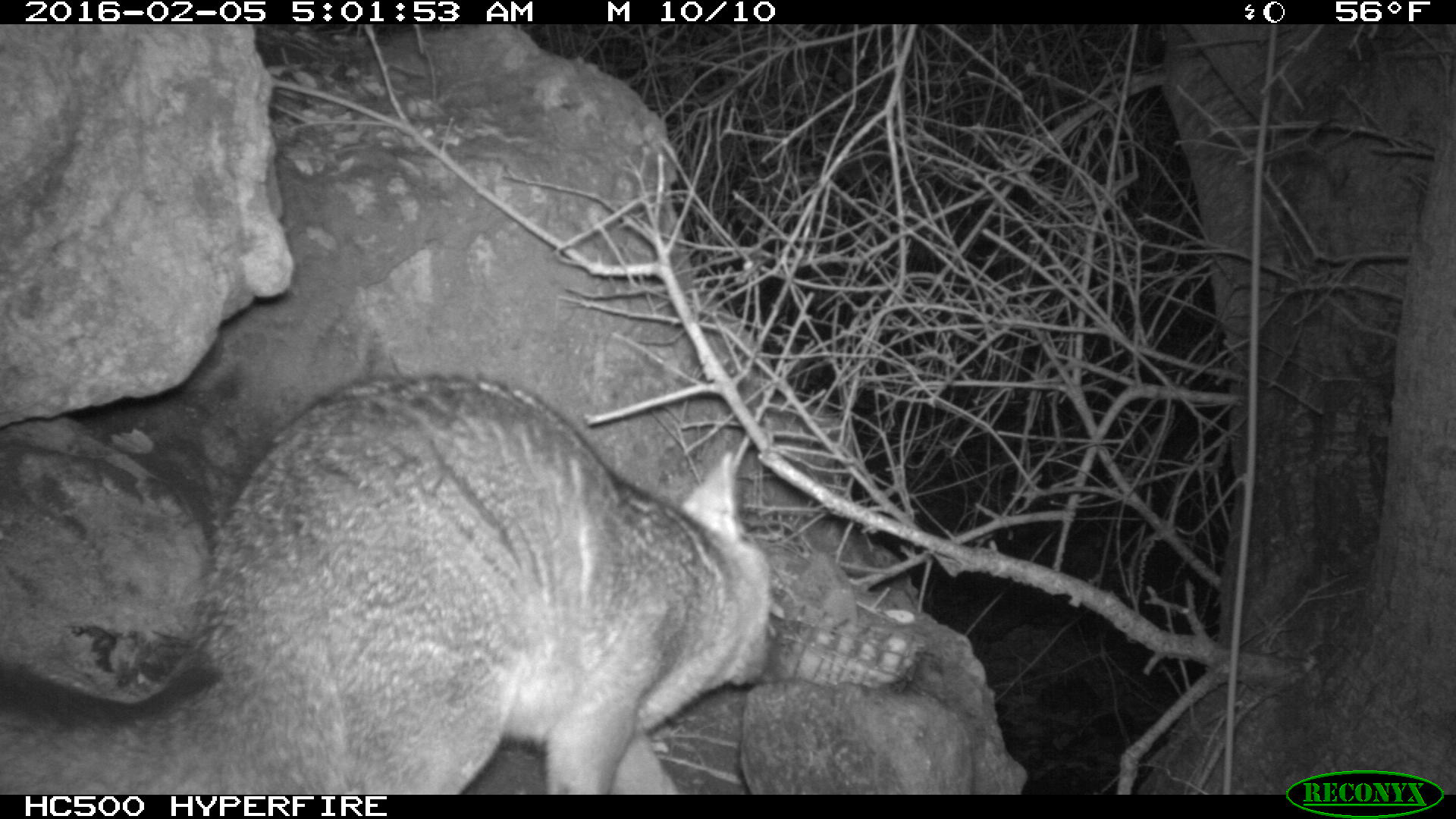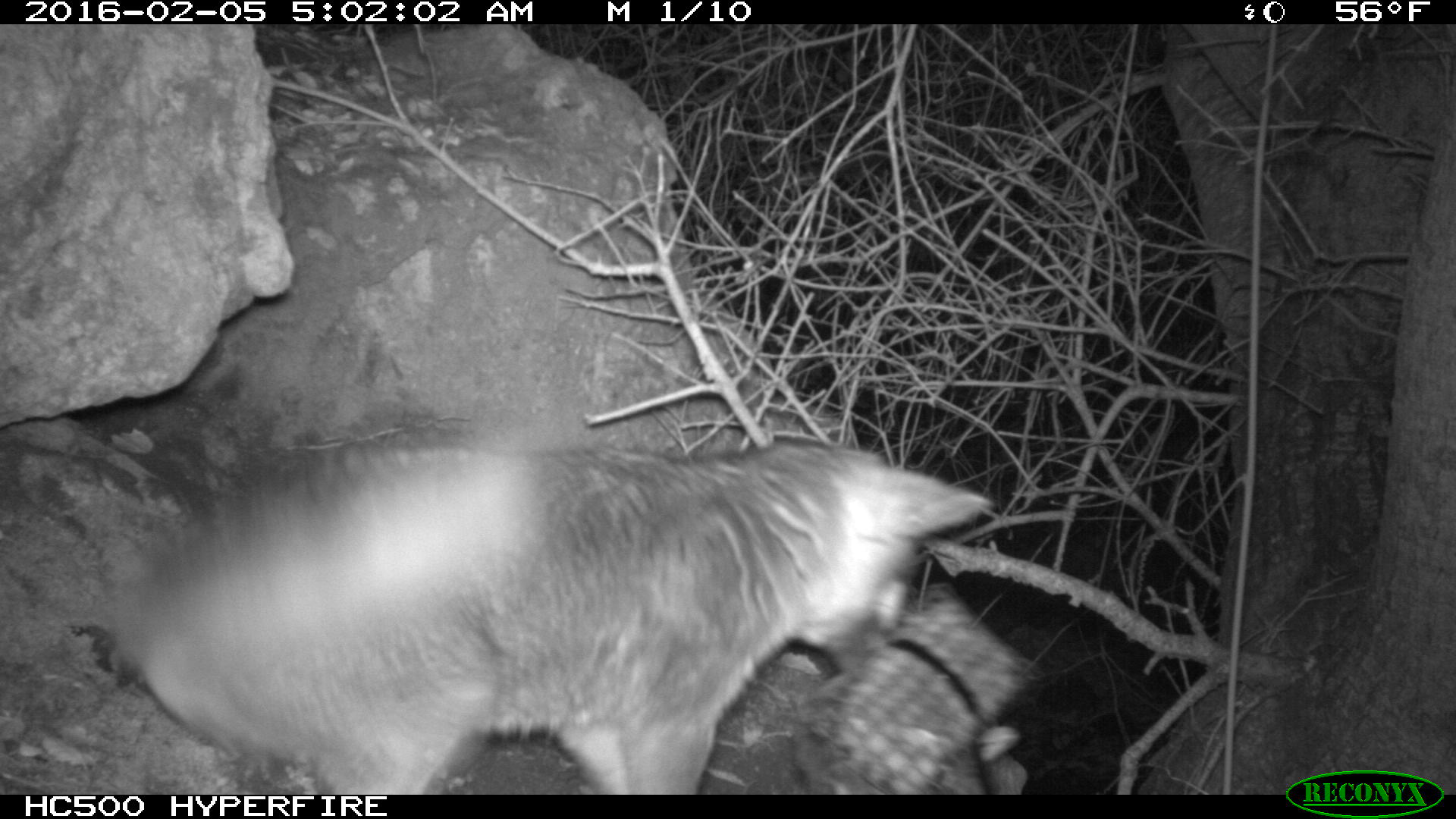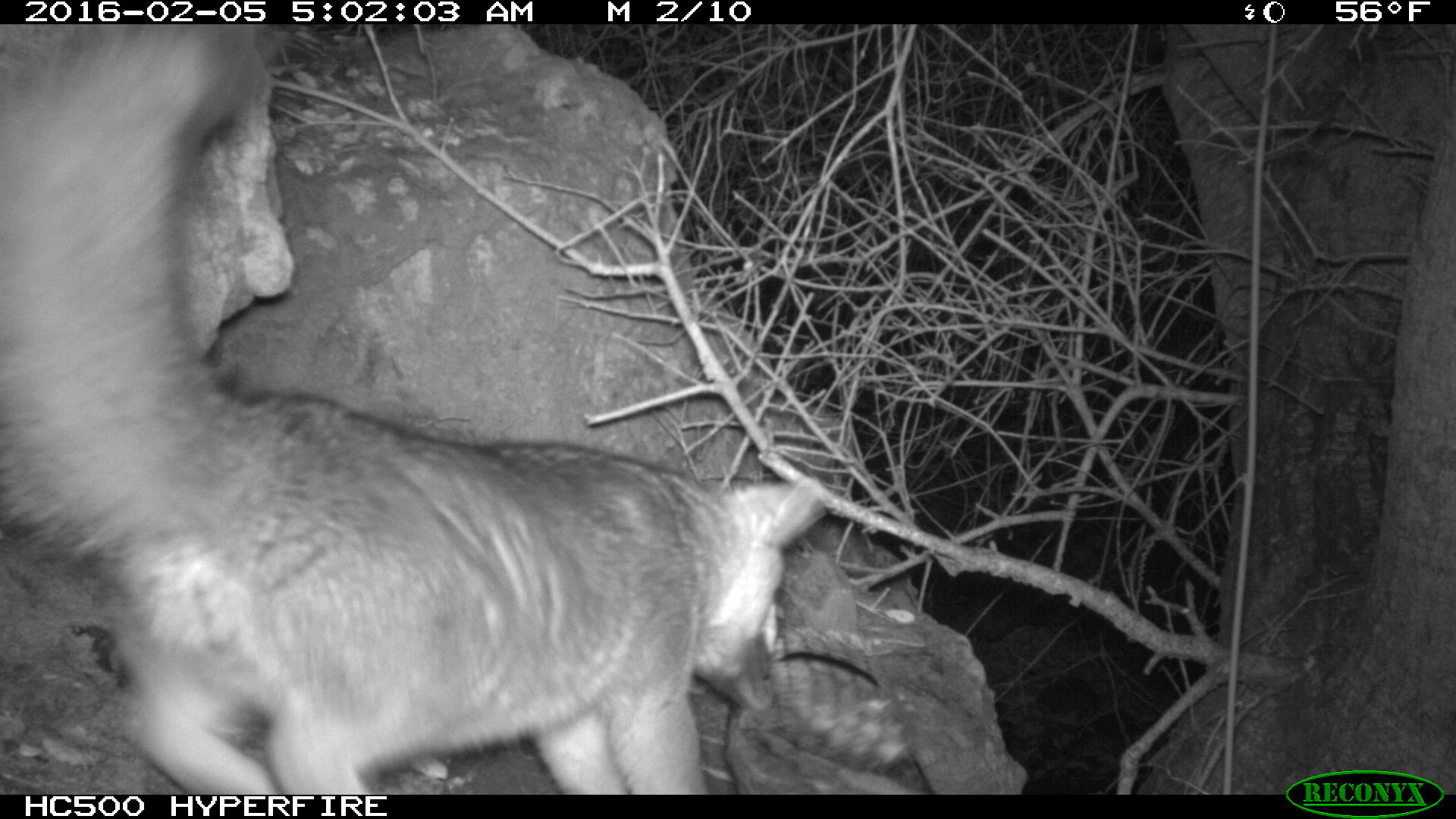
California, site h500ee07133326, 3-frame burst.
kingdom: Animalia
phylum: Chordata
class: Mammalia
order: Carnivora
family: Canidae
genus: Urocyon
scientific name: Urocyon littoralis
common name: island fox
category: fox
Fox (island fox) (Urocyon littoralis).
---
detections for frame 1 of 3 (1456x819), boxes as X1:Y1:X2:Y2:
fox: 0:372:783:793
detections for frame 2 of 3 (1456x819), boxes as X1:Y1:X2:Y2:
fox: 0:431:996:794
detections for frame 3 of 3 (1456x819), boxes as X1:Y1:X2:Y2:
fox: 0:24:823:794